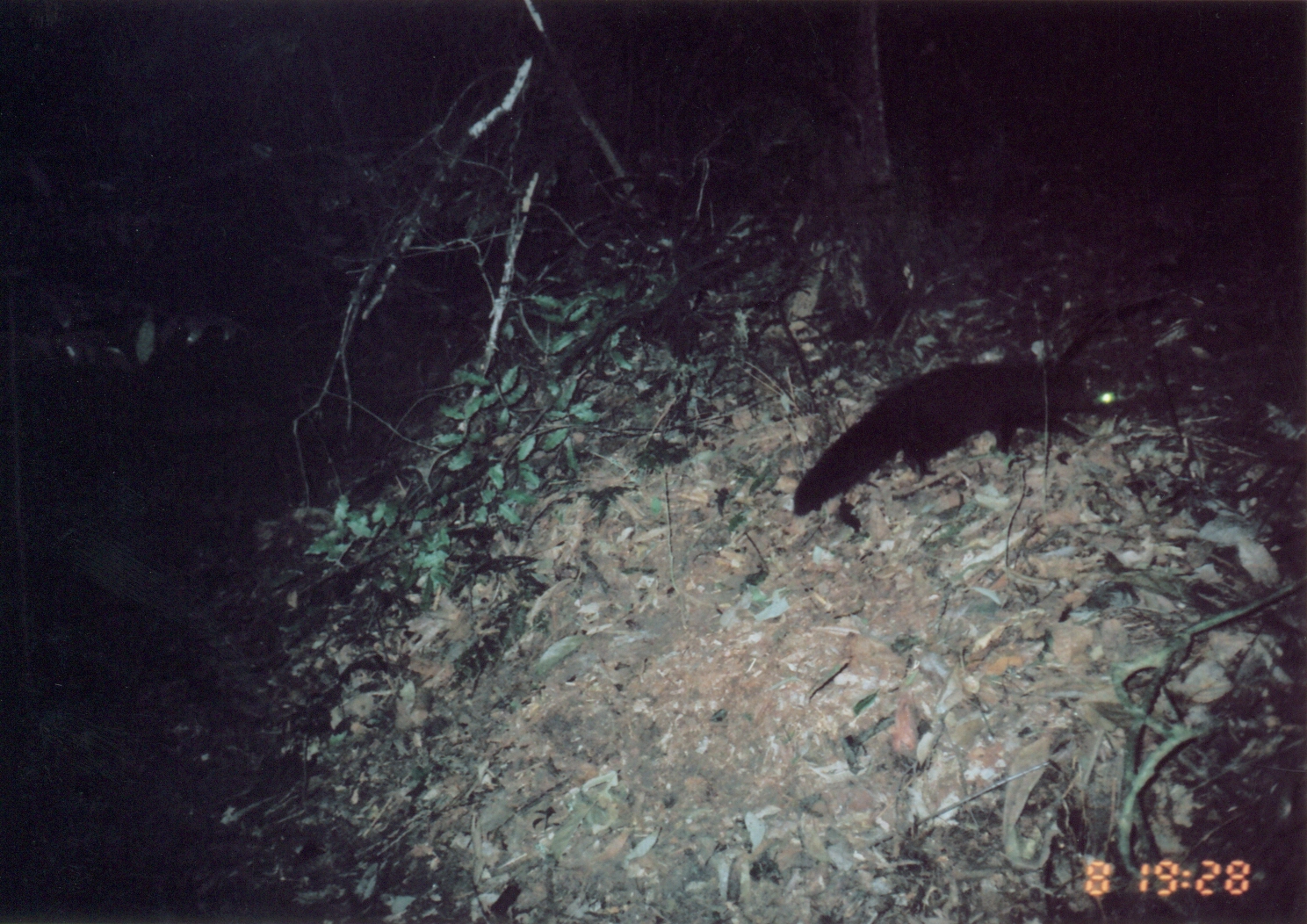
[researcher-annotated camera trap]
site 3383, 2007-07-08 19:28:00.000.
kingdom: Animalia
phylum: Chordata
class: Mammalia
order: Carnivora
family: Herpestidae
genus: Bdeogale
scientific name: Bdeogale crassicauda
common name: bushy-tailed mongoose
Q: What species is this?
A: Bdeogale crassicauda (bushy-tailed mongoose).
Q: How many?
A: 1.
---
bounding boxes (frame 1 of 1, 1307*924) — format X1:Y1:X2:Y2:
bdeogale crassicauda: 790:354:1121:517